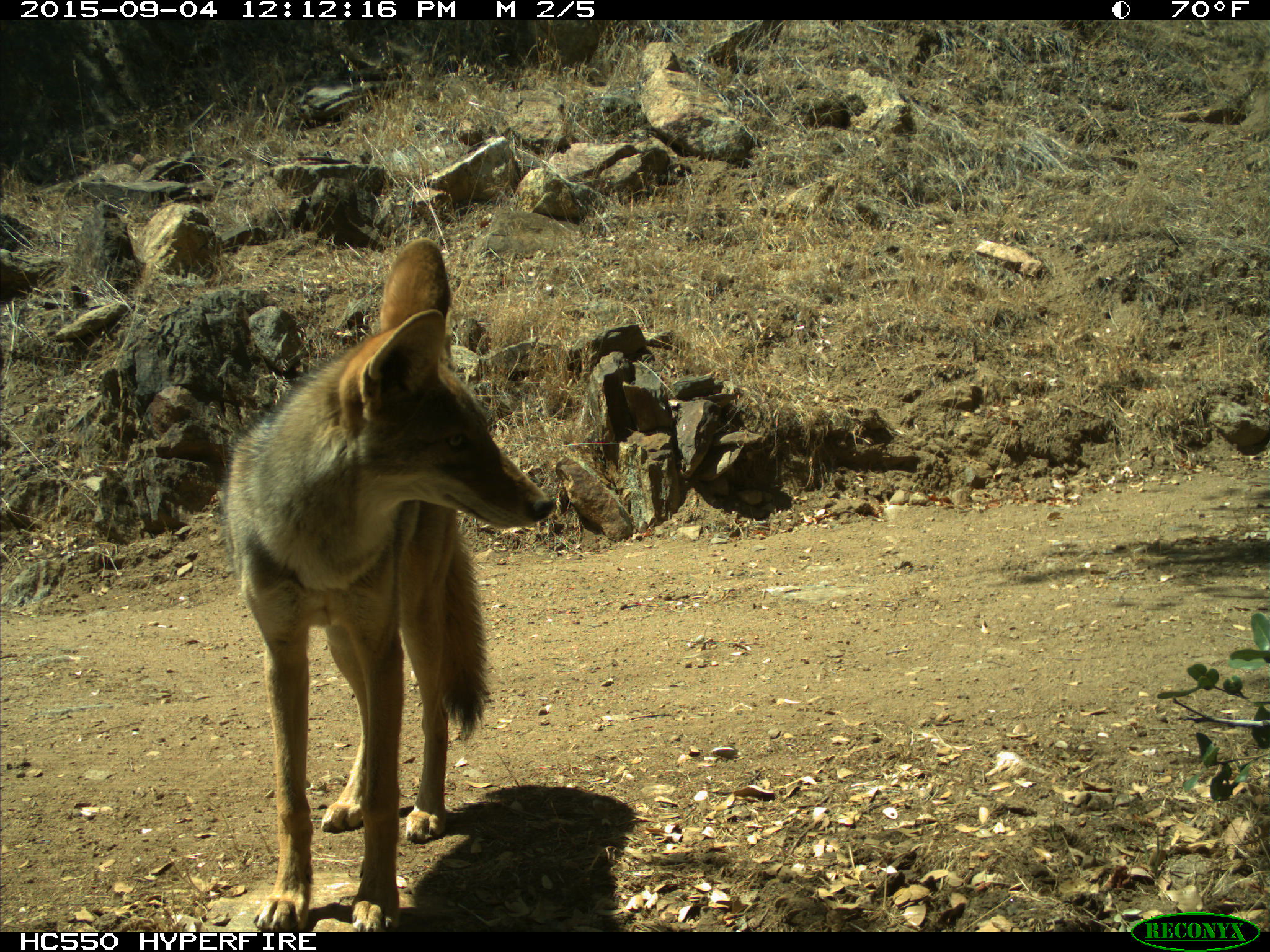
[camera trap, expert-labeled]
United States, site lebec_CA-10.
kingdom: Animalia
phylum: Chordata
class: Mammalia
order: Carnivora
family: Canidae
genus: Canis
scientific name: Canis latrans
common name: coyote